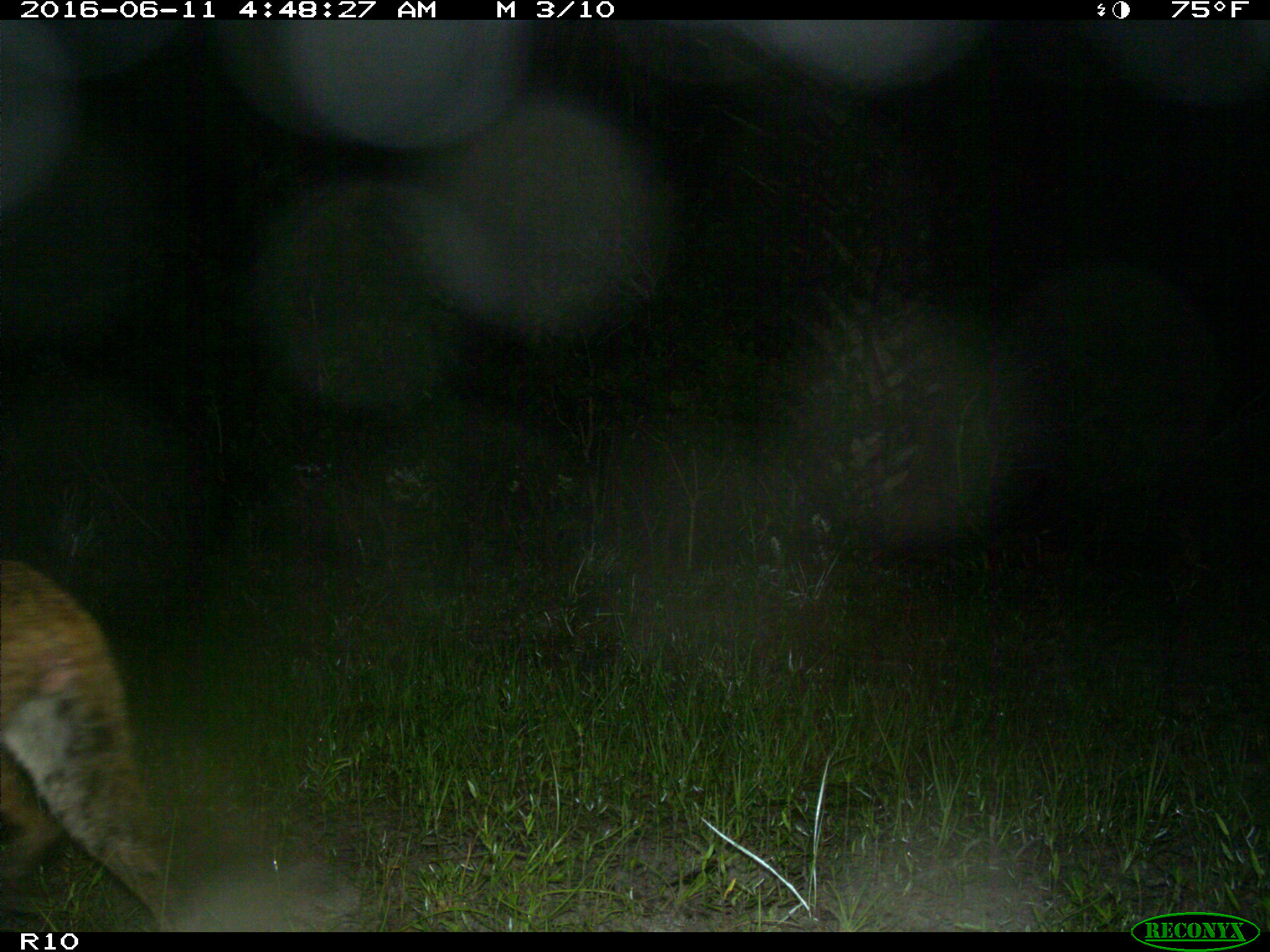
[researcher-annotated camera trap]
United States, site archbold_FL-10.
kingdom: Animalia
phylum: Chordata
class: Mammalia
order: Carnivora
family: Felidae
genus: Lynx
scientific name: Lynx rufus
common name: bobcat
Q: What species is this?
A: Lynx rufus (bobcat).